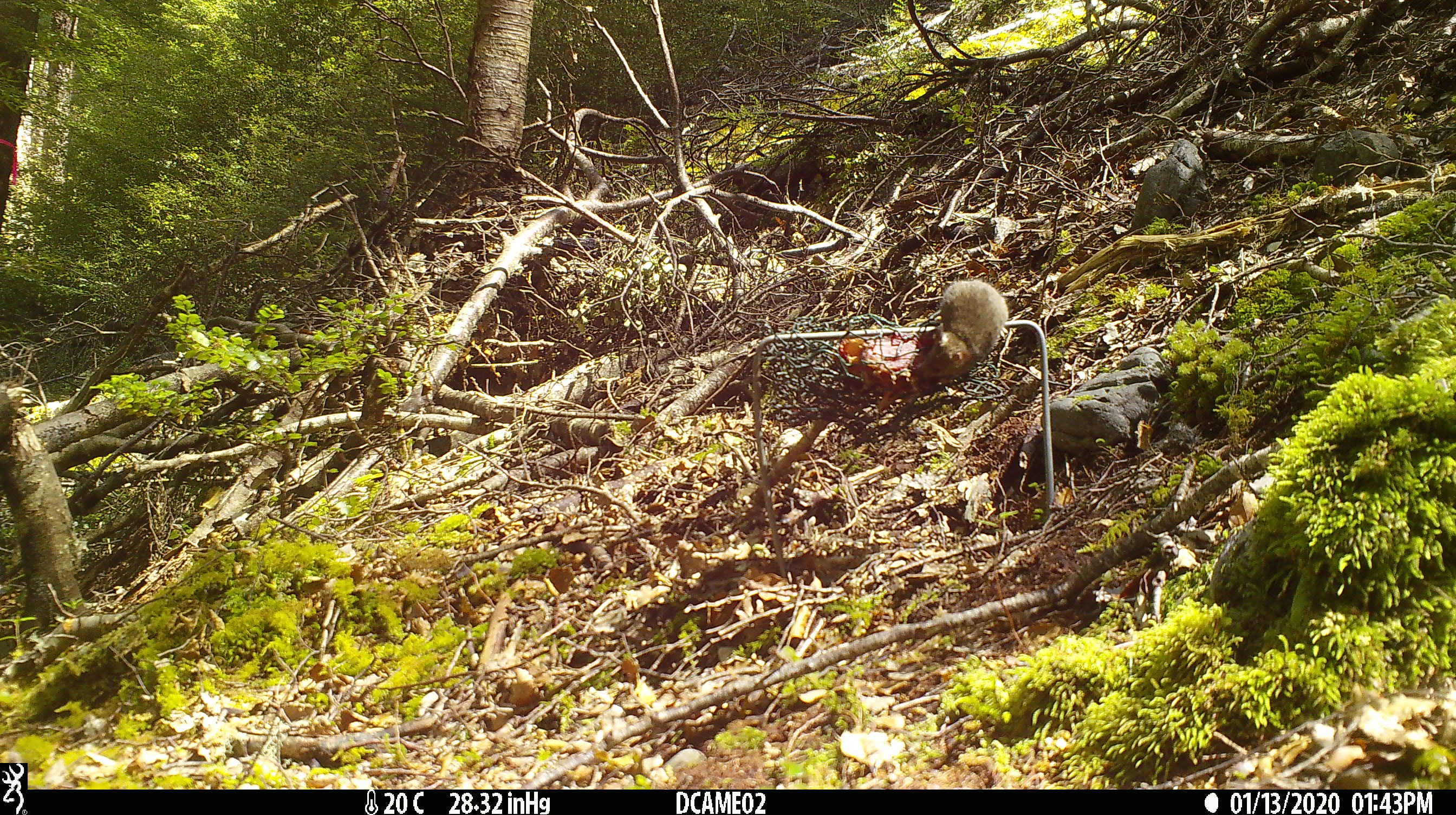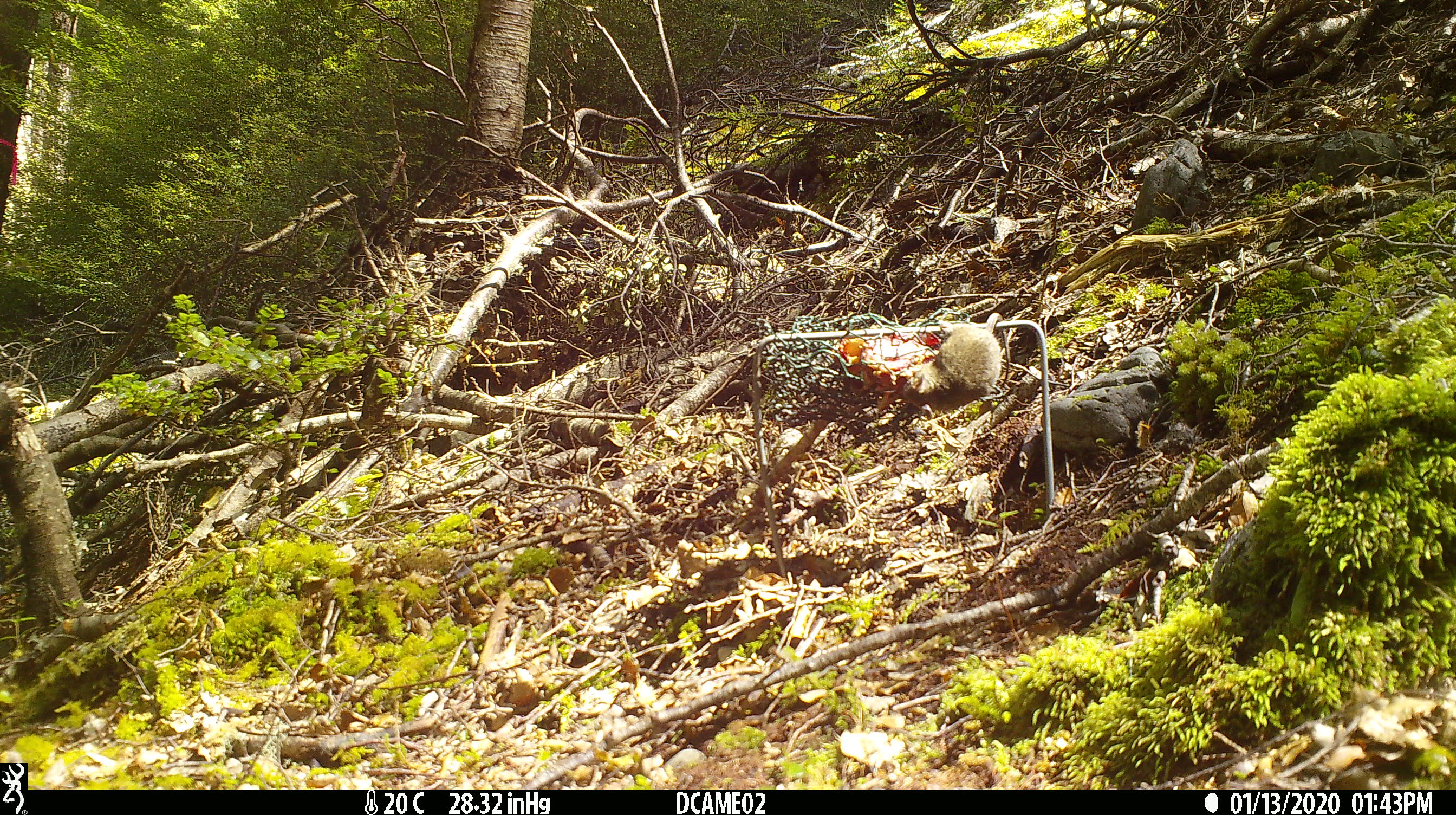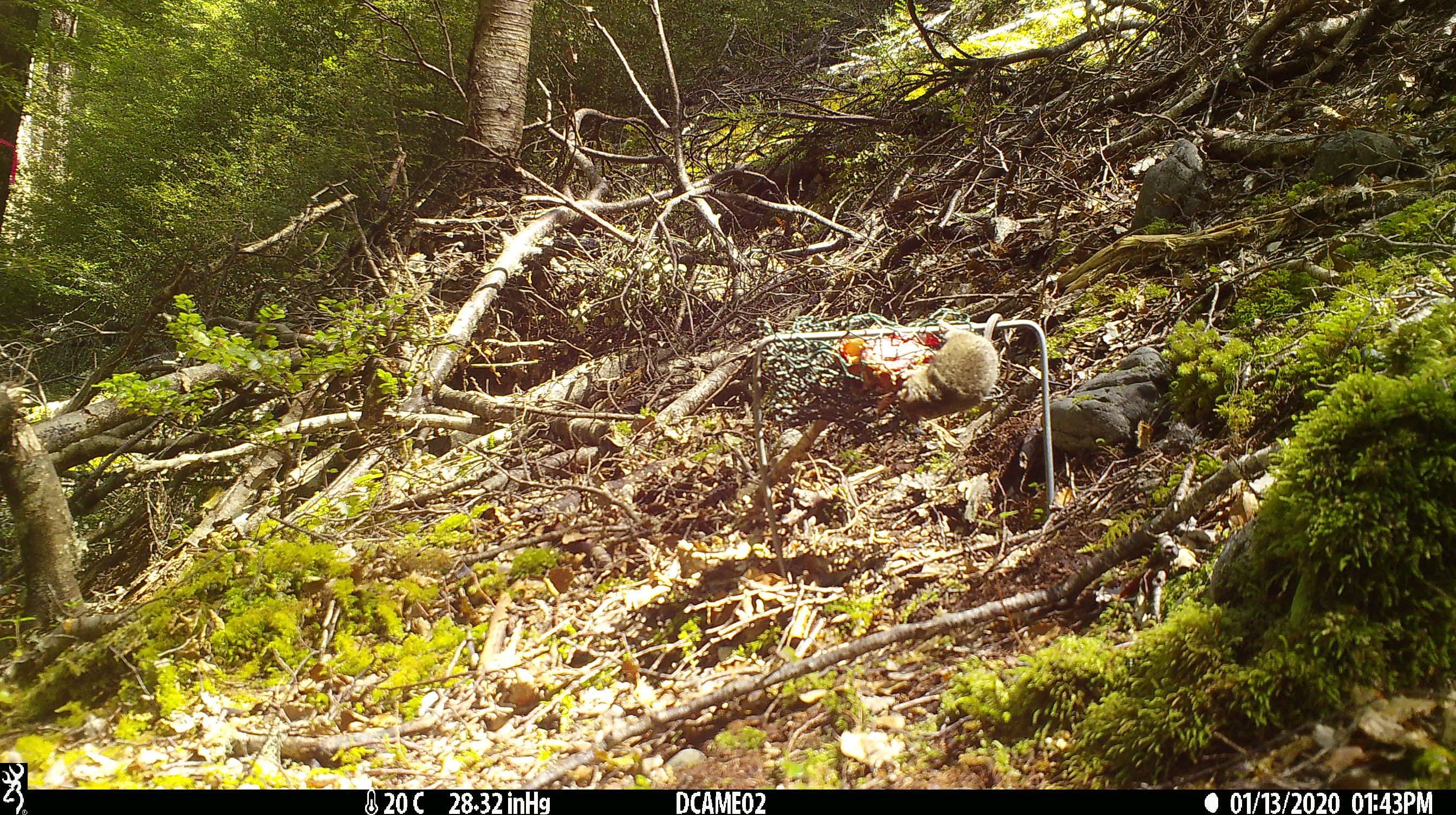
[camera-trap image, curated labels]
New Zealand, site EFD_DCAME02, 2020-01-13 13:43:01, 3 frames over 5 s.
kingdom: Animalia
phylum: Chordata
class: Mammalia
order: Rodentia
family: Muridae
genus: Mus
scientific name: Mus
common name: mouse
Mouse (Mus).